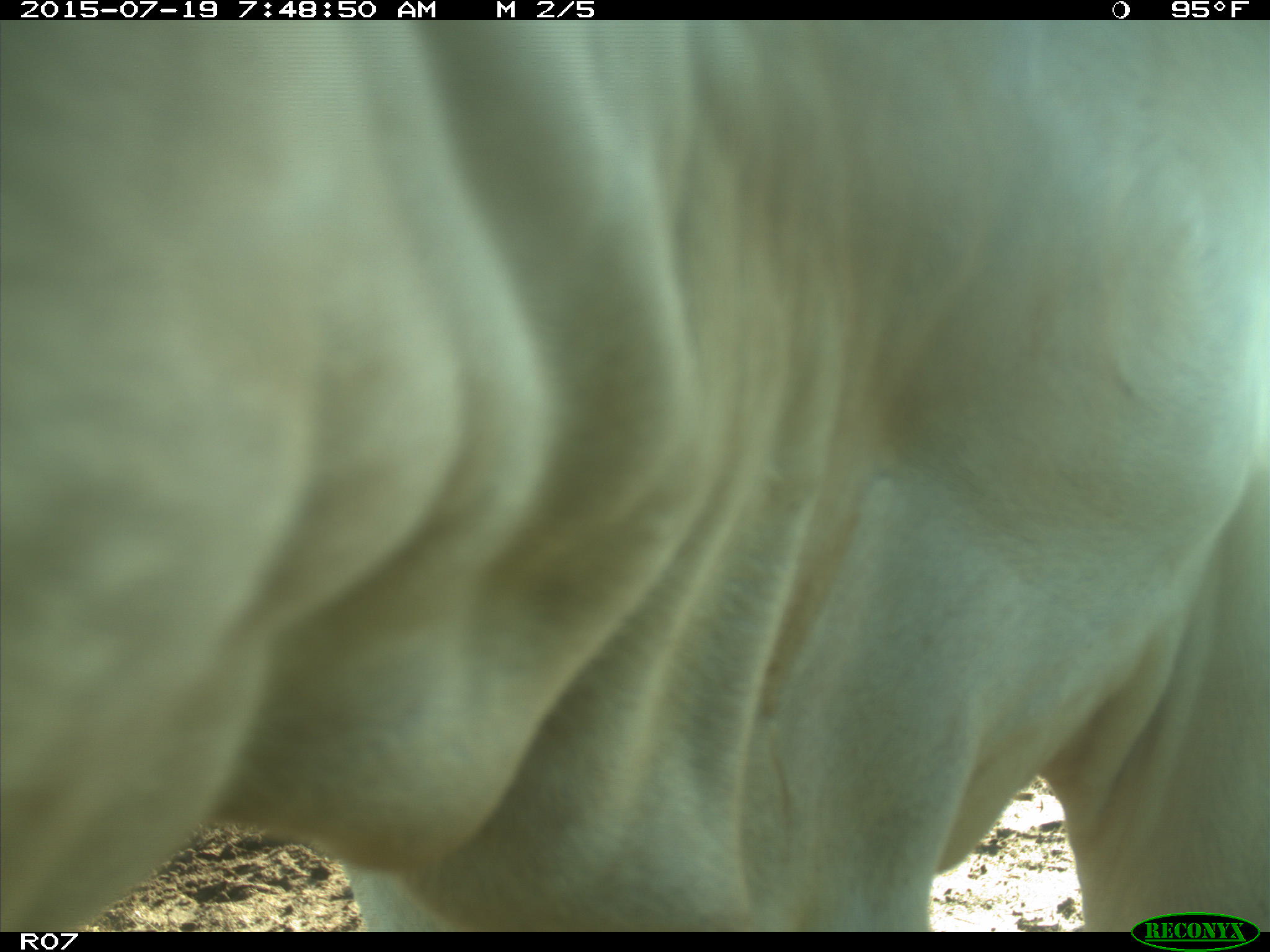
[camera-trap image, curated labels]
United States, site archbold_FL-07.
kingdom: Animalia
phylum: Chordata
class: Mammalia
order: Artiodactyla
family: Bovidae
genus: Bos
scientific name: Bos taurus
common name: domestic cow